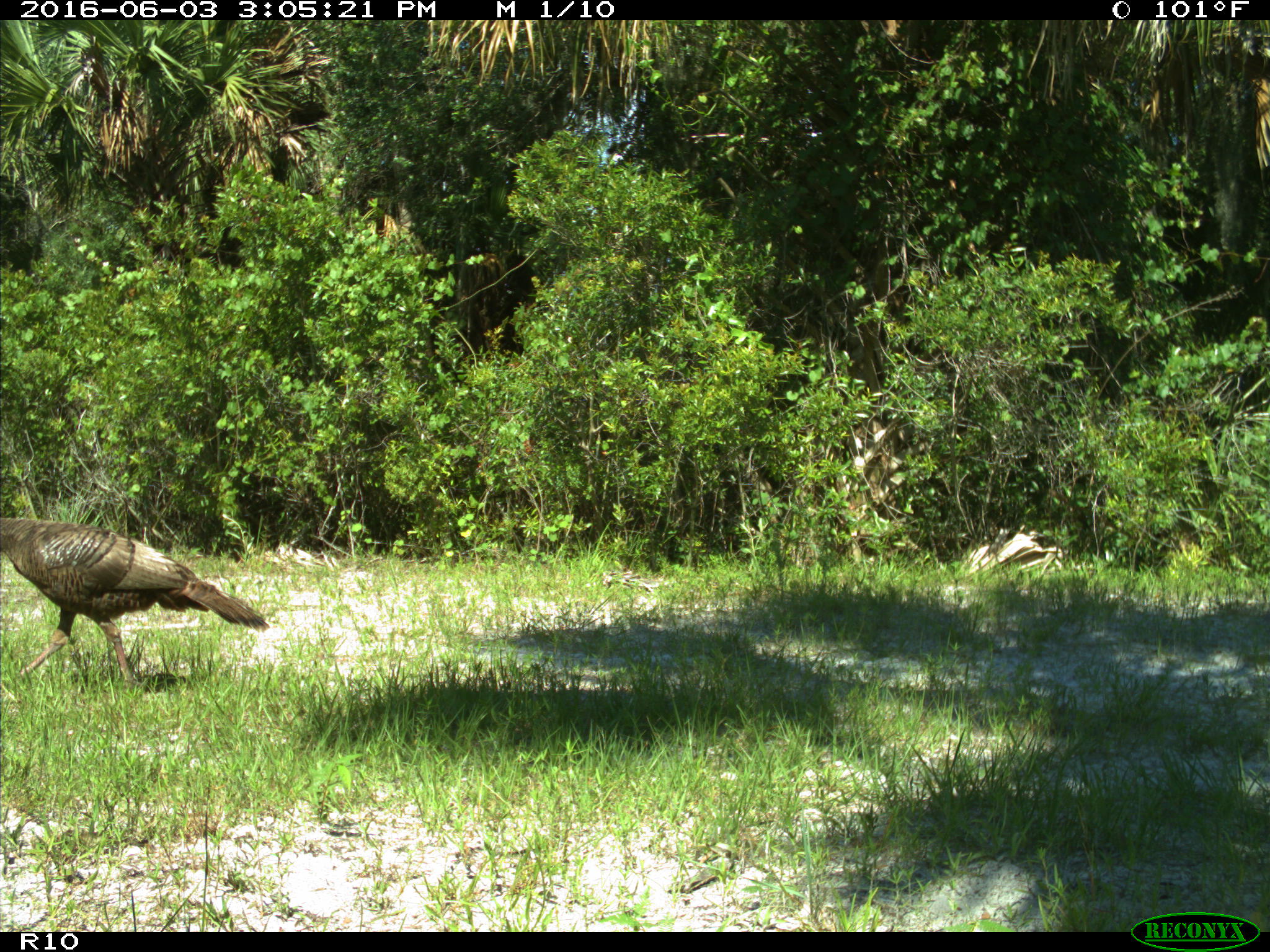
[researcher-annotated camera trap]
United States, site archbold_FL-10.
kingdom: Animalia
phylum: Chordata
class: Aves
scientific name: Aves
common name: birds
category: unidentified bird